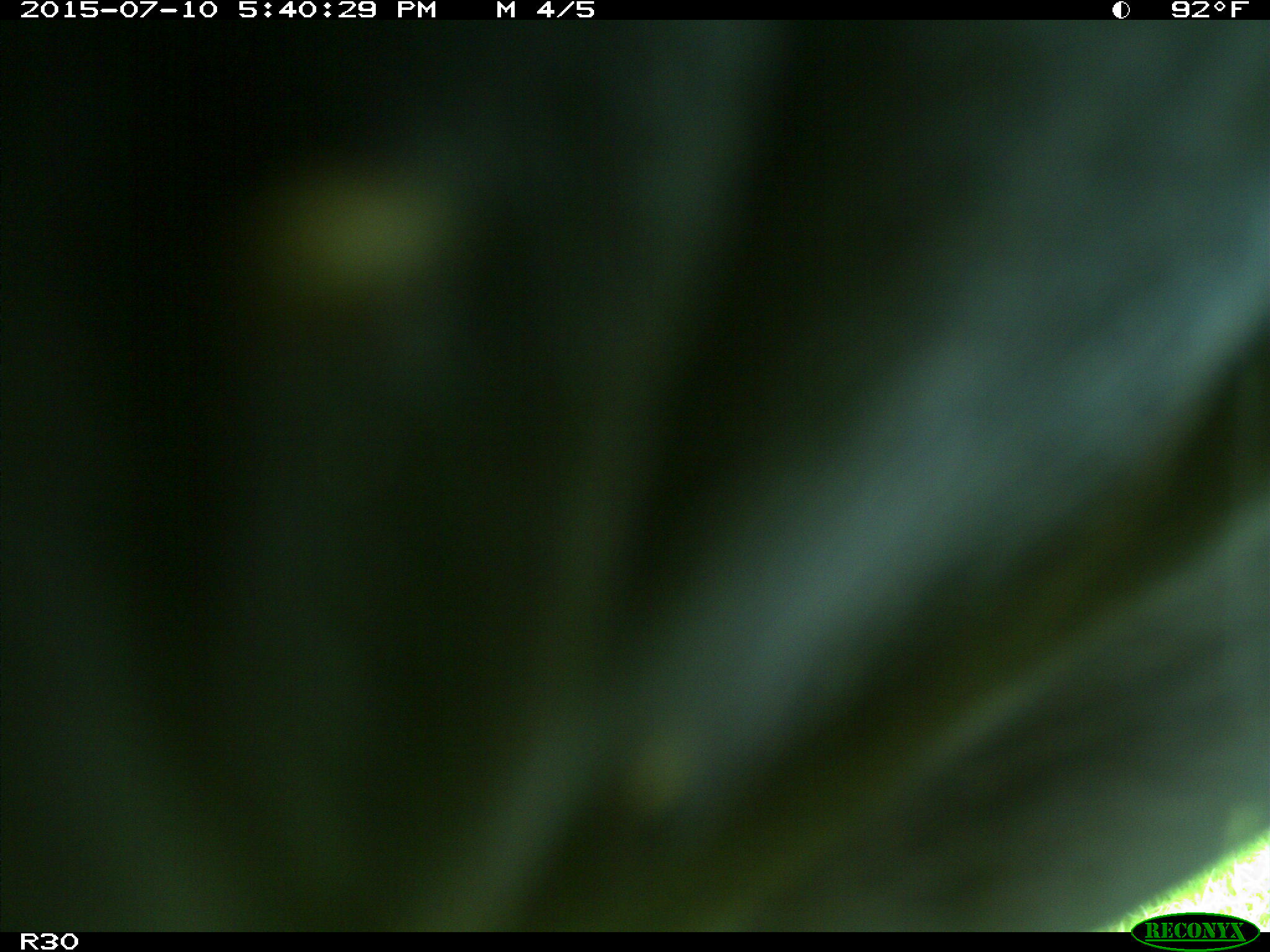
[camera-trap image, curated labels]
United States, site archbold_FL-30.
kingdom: Animalia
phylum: Chordata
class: Mammalia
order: Artiodactyla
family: Bovidae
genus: Bos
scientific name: Bos taurus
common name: domestic cow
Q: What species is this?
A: Bos taurus (domestic cow).